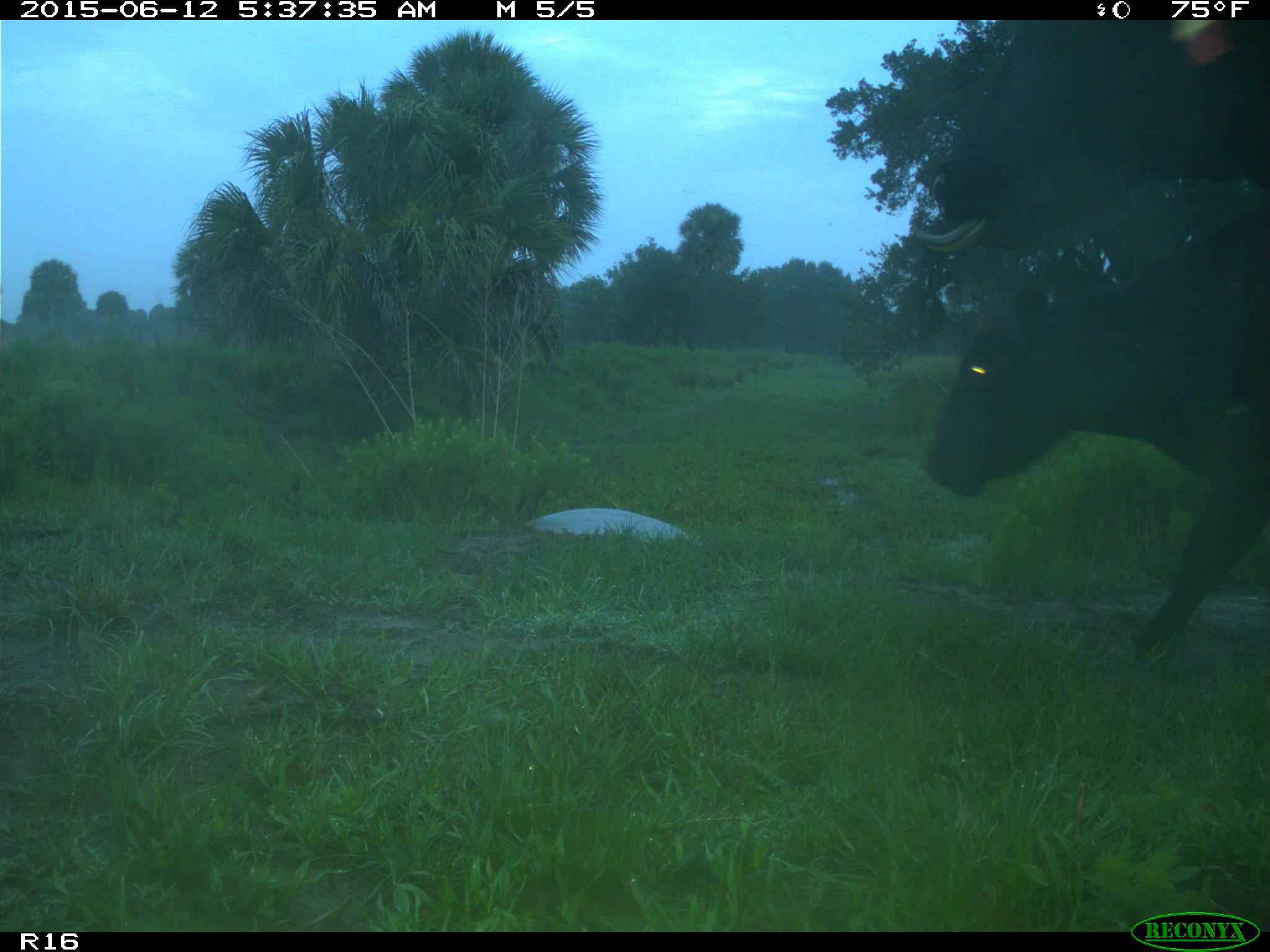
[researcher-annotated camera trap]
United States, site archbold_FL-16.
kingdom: Animalia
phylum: Chordata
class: Mammalia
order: Artiodactyla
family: Bovidae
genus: Bos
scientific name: Bos taurus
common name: domestic cow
Bos taurus (domestic cow).